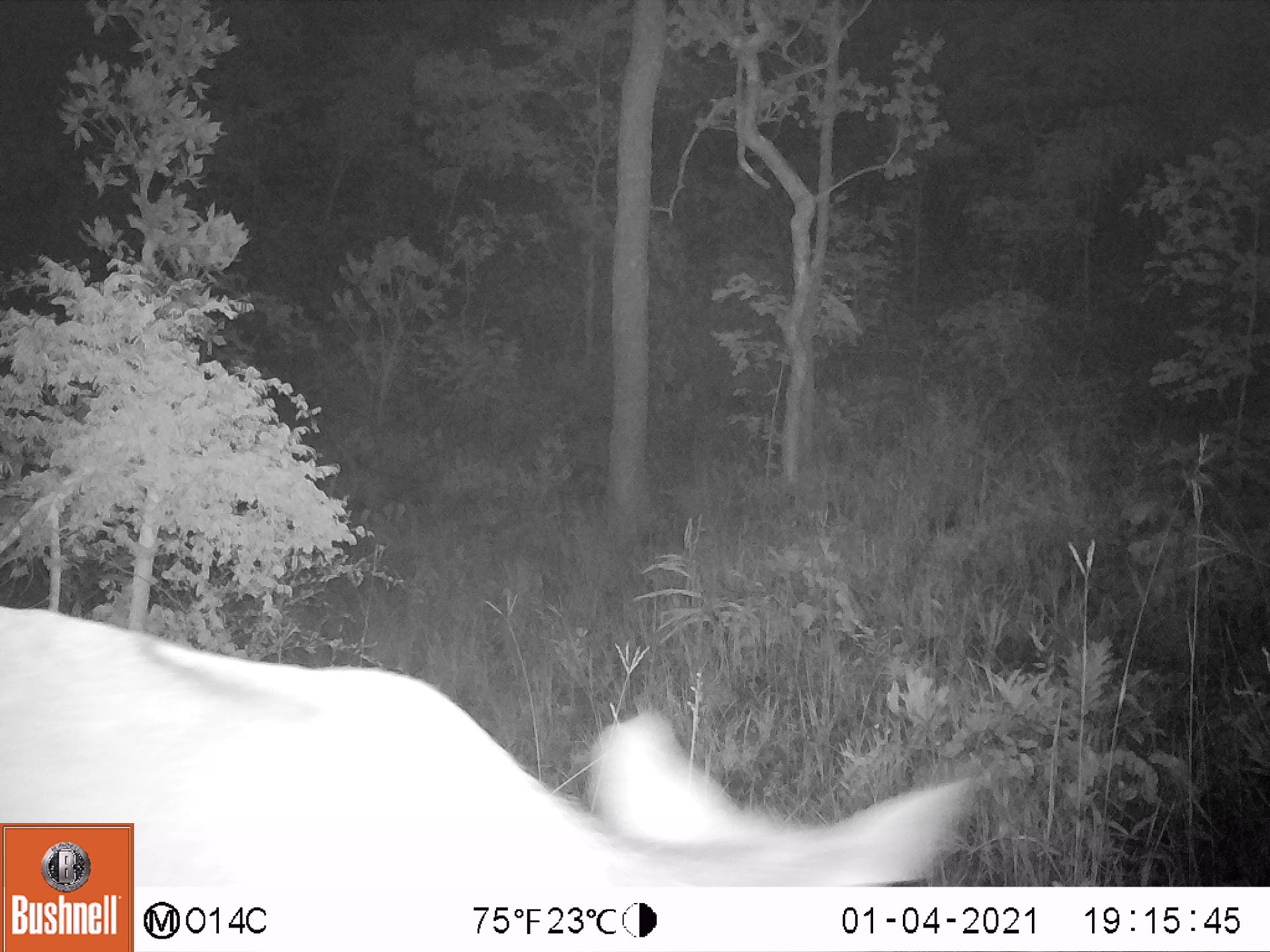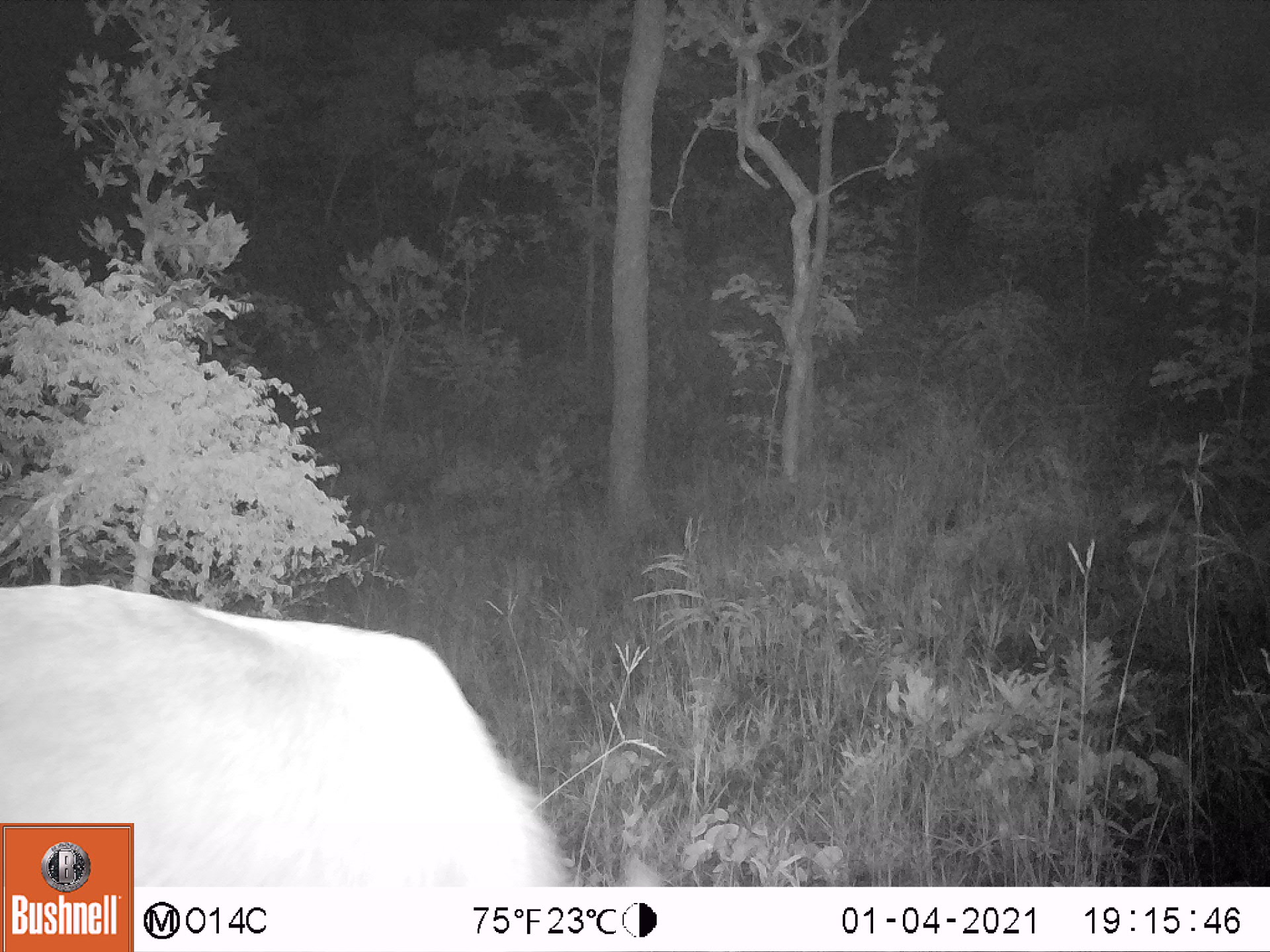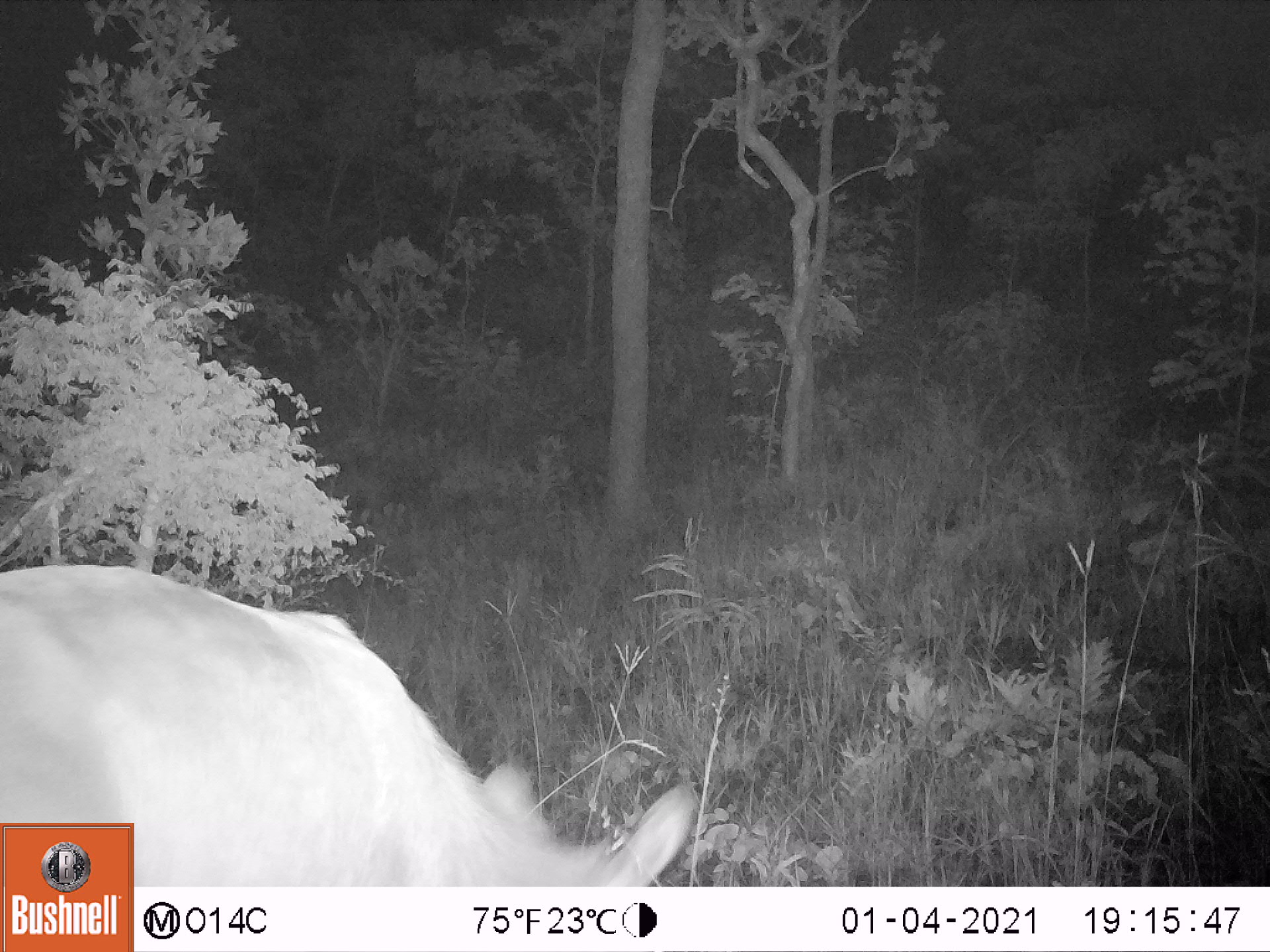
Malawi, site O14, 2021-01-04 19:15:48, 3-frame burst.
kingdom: Animalia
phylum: Chordata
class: Mammalia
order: Artiodactyla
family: Bovidae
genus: Kobus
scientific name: Kobus ellipsiprymnus ellipsiprymnus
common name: common waterbuck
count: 1